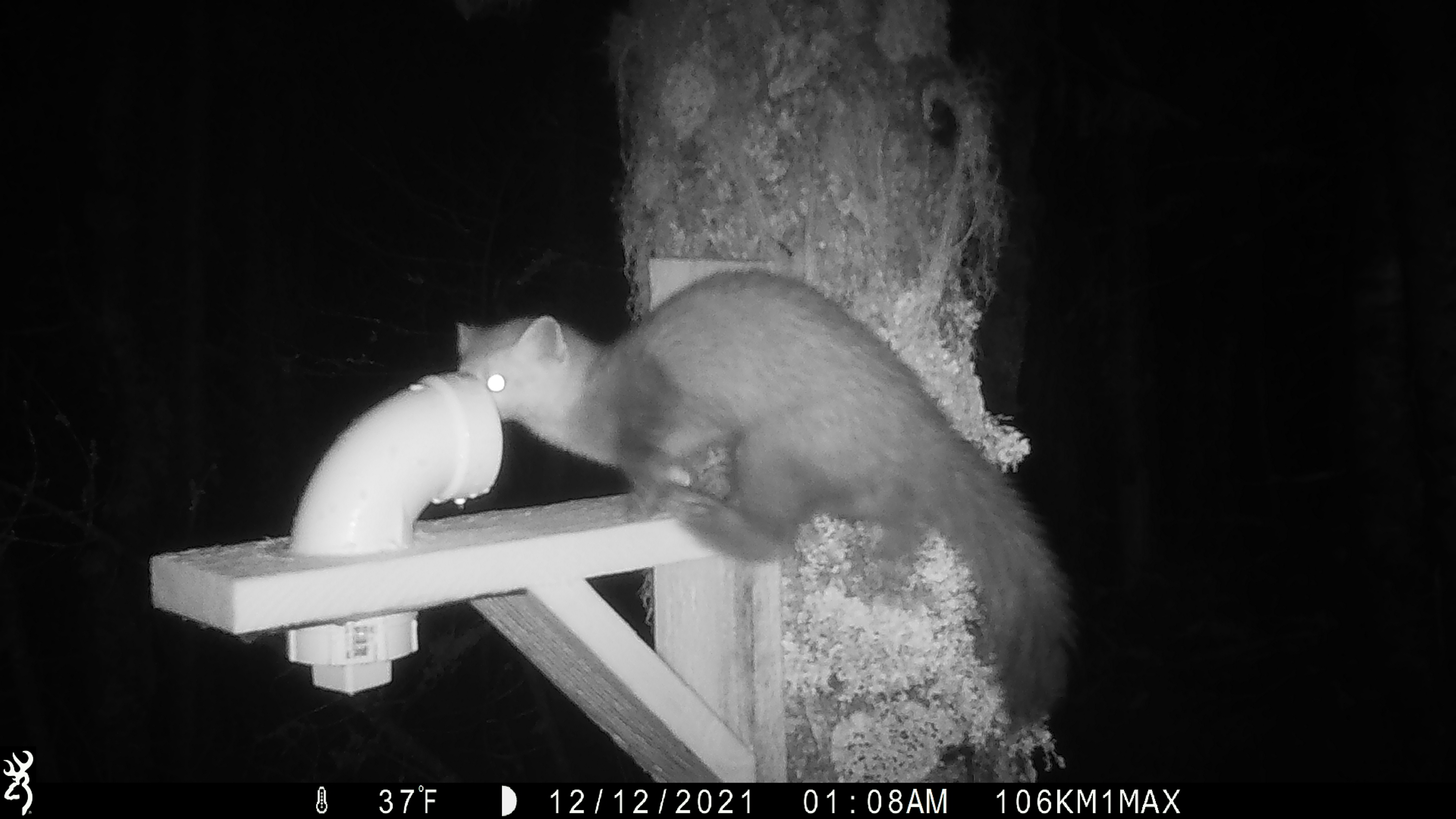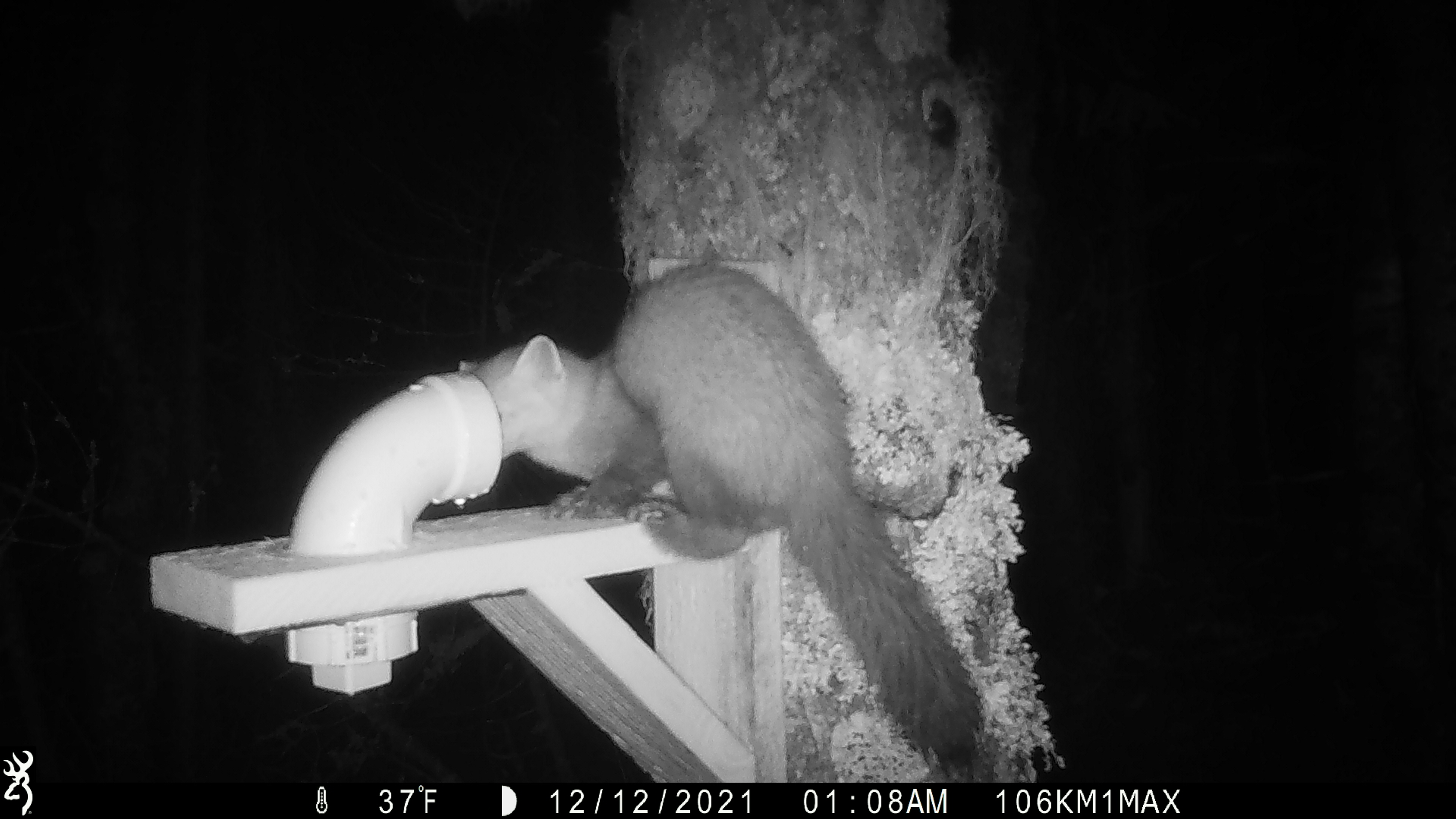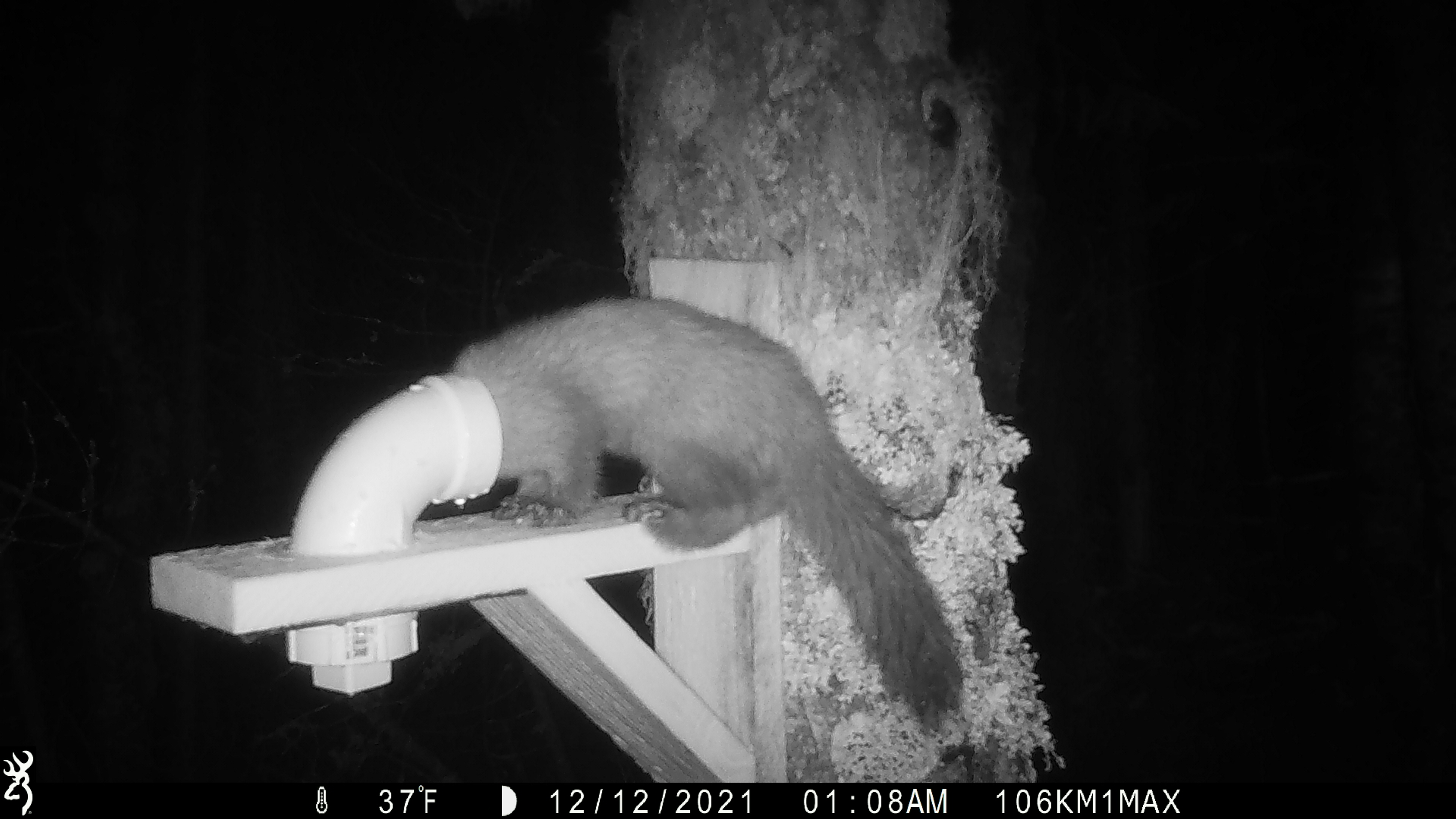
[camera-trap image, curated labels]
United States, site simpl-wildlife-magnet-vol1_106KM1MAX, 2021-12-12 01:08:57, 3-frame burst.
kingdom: Animalia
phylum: Chordata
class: Mammalia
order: Carnivora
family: Mustelidae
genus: Martes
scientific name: Martes americana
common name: american marten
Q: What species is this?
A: American marten (Martes americana).